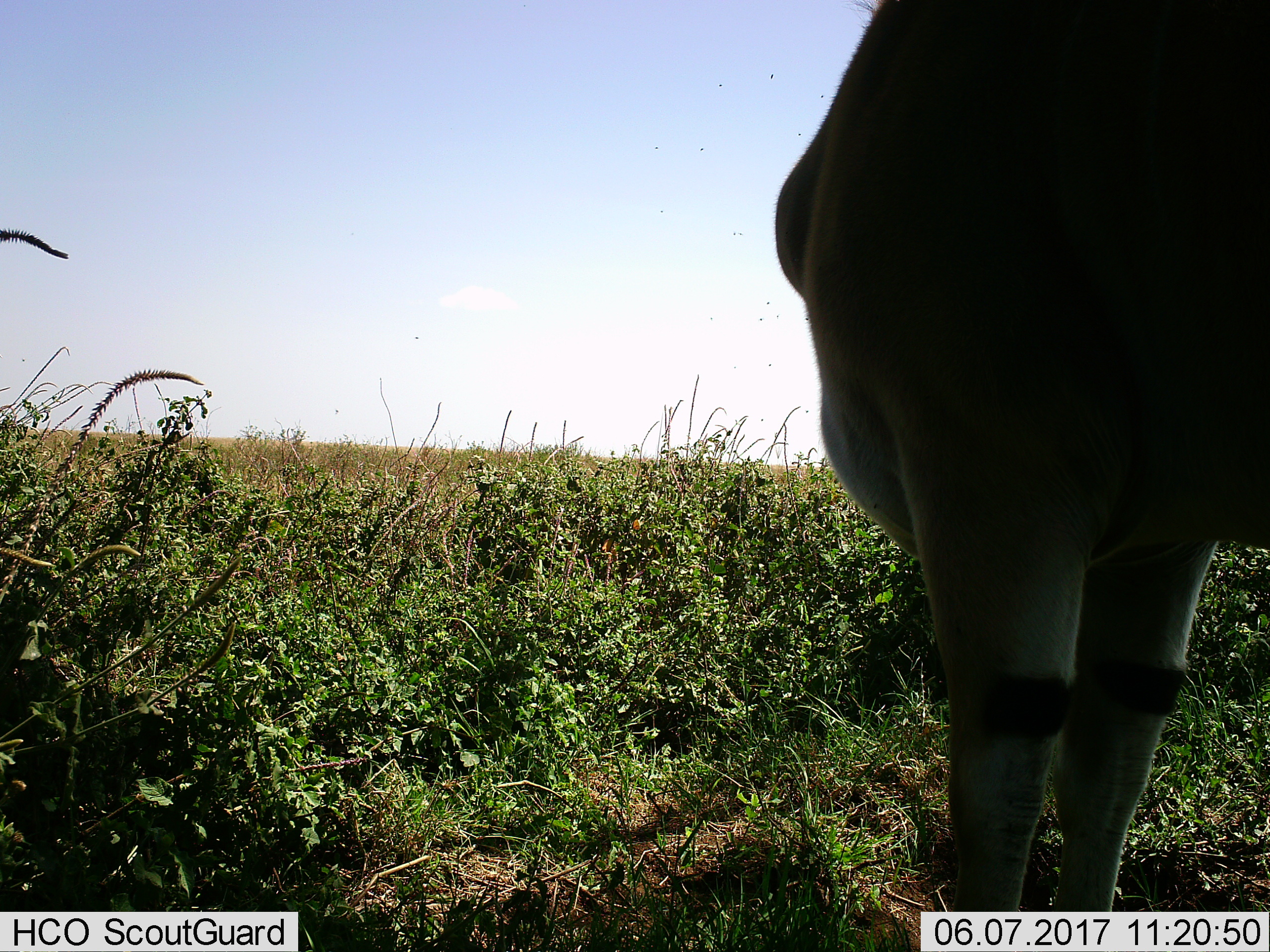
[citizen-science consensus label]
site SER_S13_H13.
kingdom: Animalia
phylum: Chordata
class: Mammalia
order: Artiodactyla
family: Bovidae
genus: Tragelaphus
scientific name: Tragelaphus oryx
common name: eland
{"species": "eland (Tragelaphus oryx)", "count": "1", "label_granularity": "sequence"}